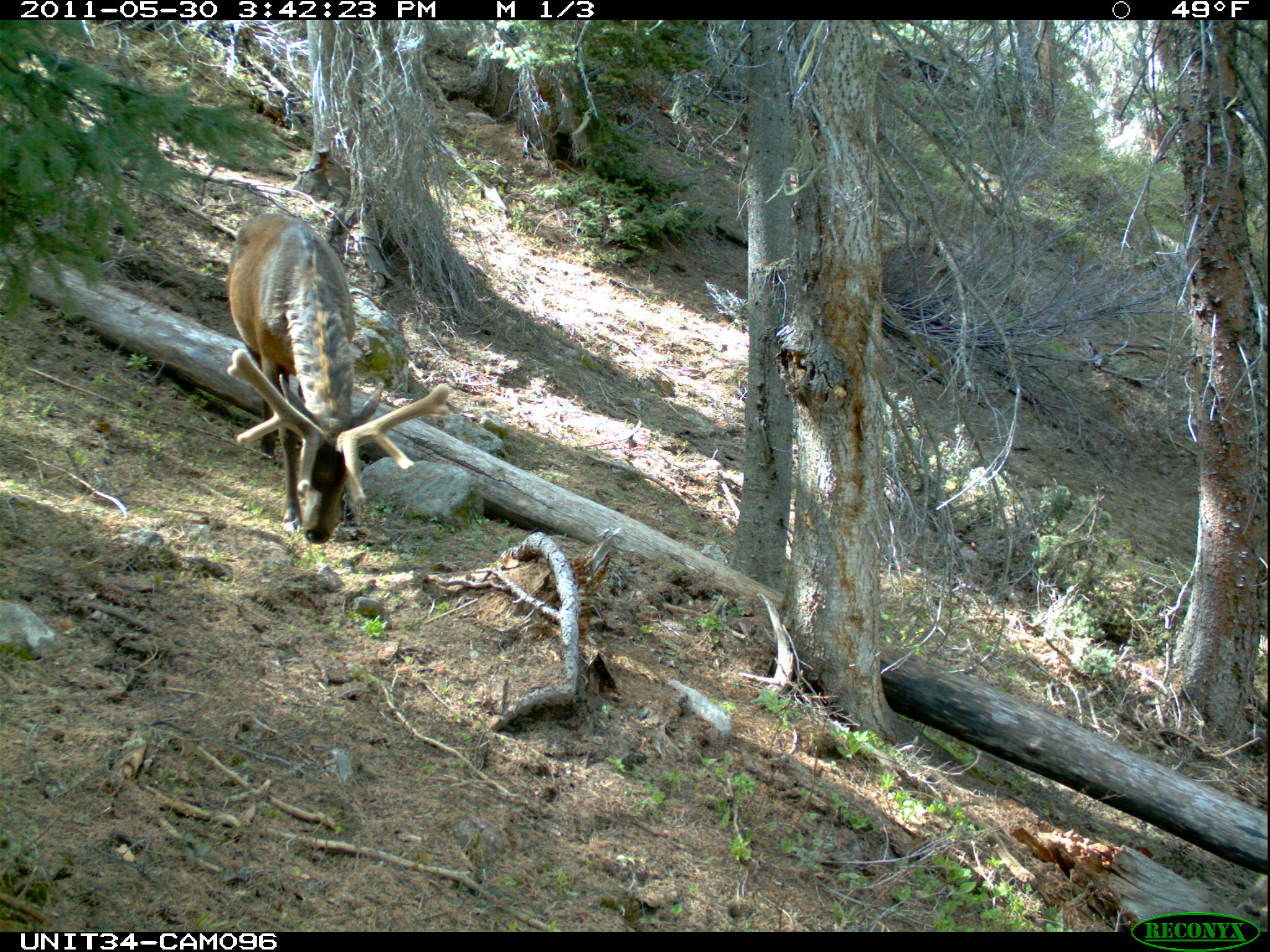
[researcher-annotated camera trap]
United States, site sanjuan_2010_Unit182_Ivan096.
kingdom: Animalia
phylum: Chordata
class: Mammalia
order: Artiodactyla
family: Cervidae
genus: Cervus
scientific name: Cervus elaphus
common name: red deer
Cervus elaphus (red deer).